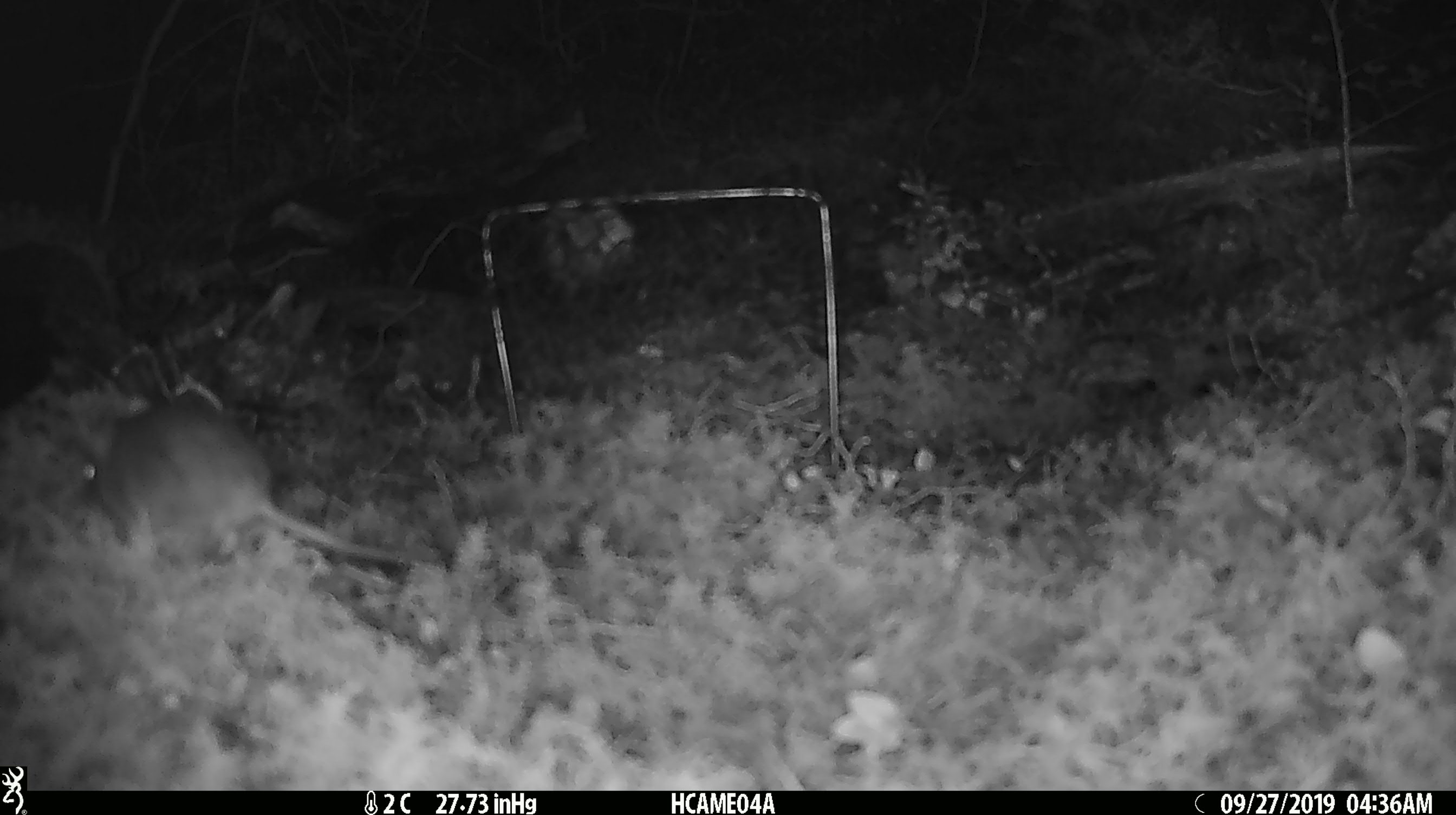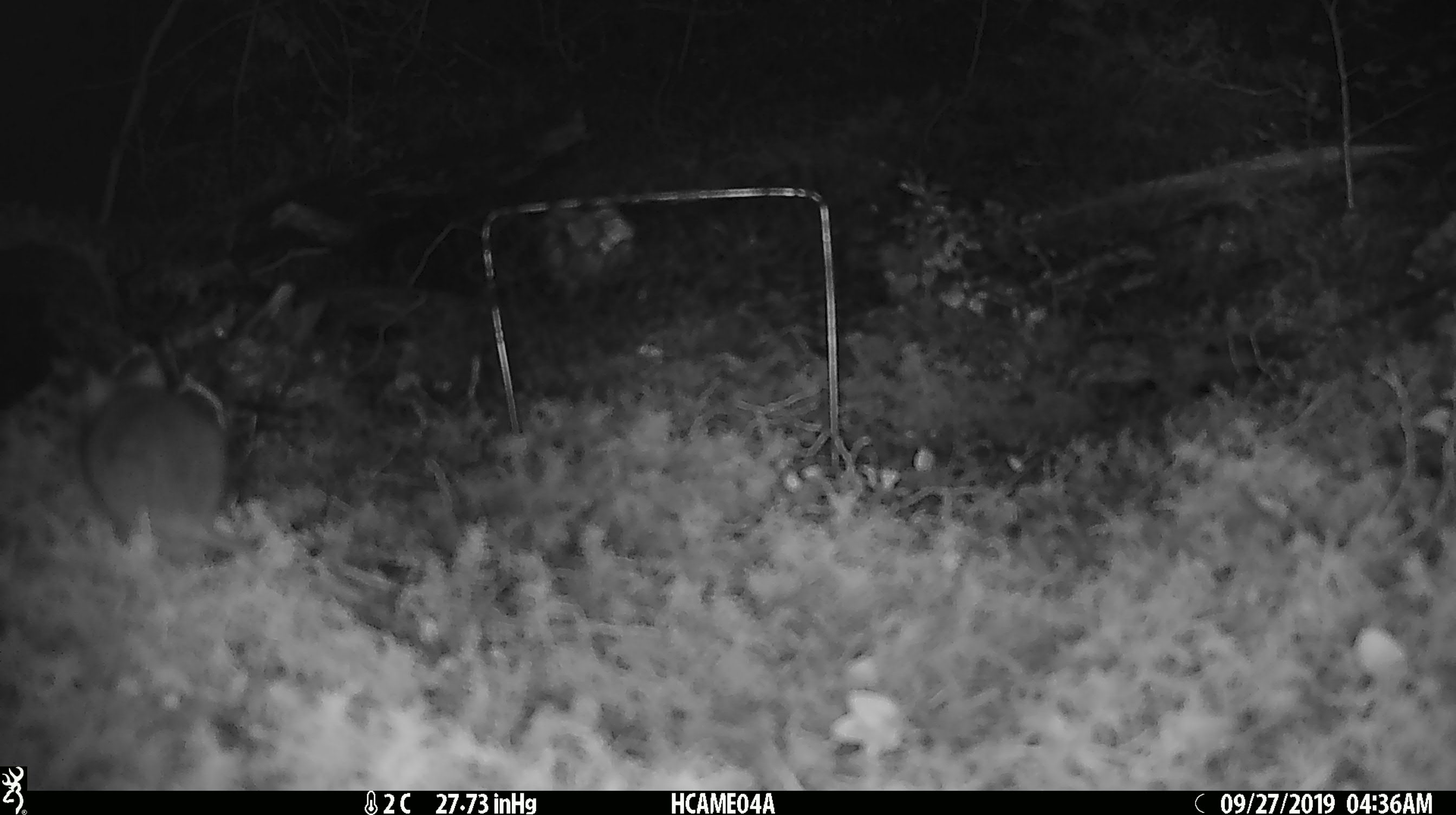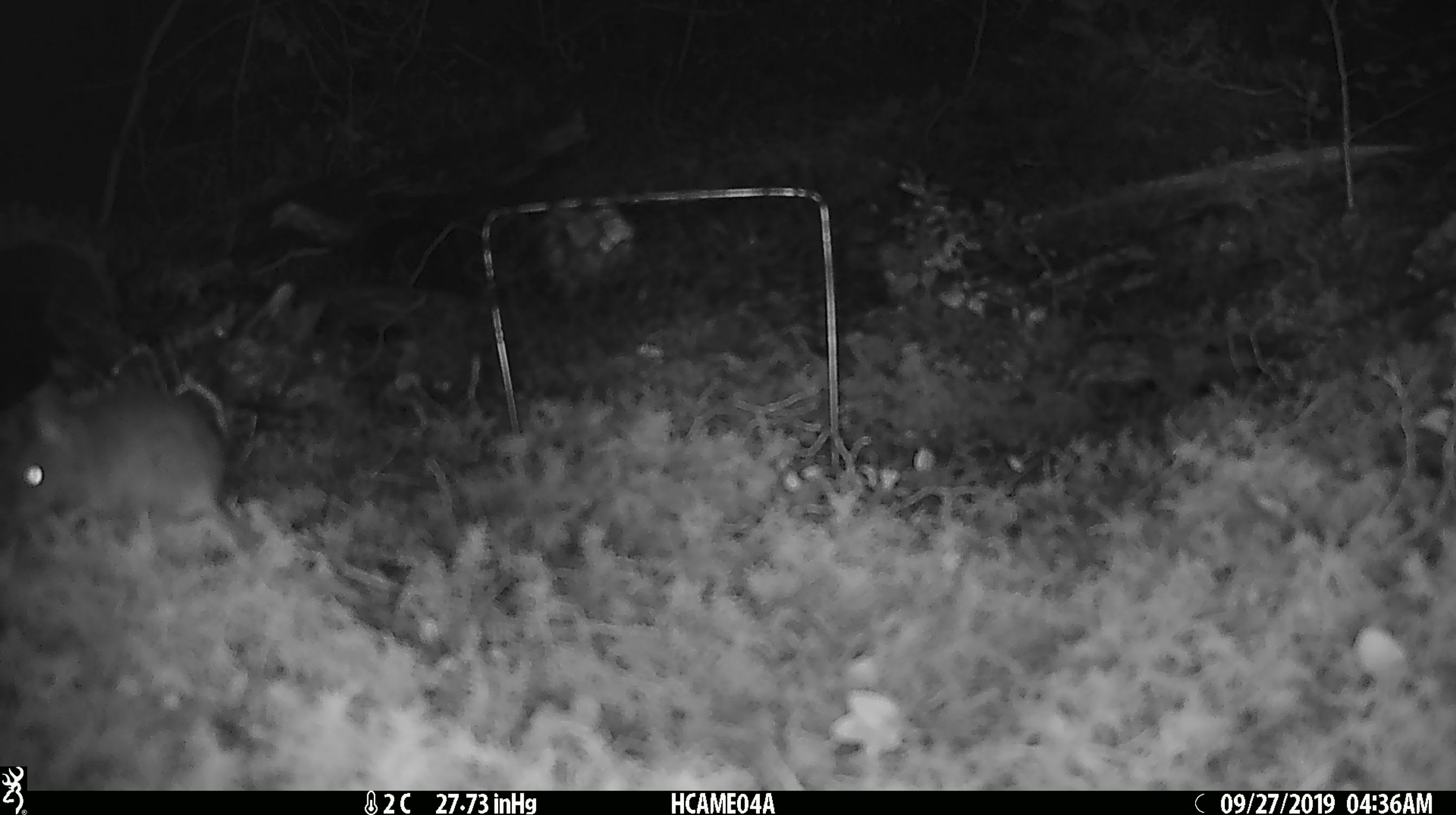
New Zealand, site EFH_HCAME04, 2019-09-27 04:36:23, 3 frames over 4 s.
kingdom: Animalia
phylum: Chordata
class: Mammalia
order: Rodentia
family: Muridae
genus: Mus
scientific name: Mus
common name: mouse